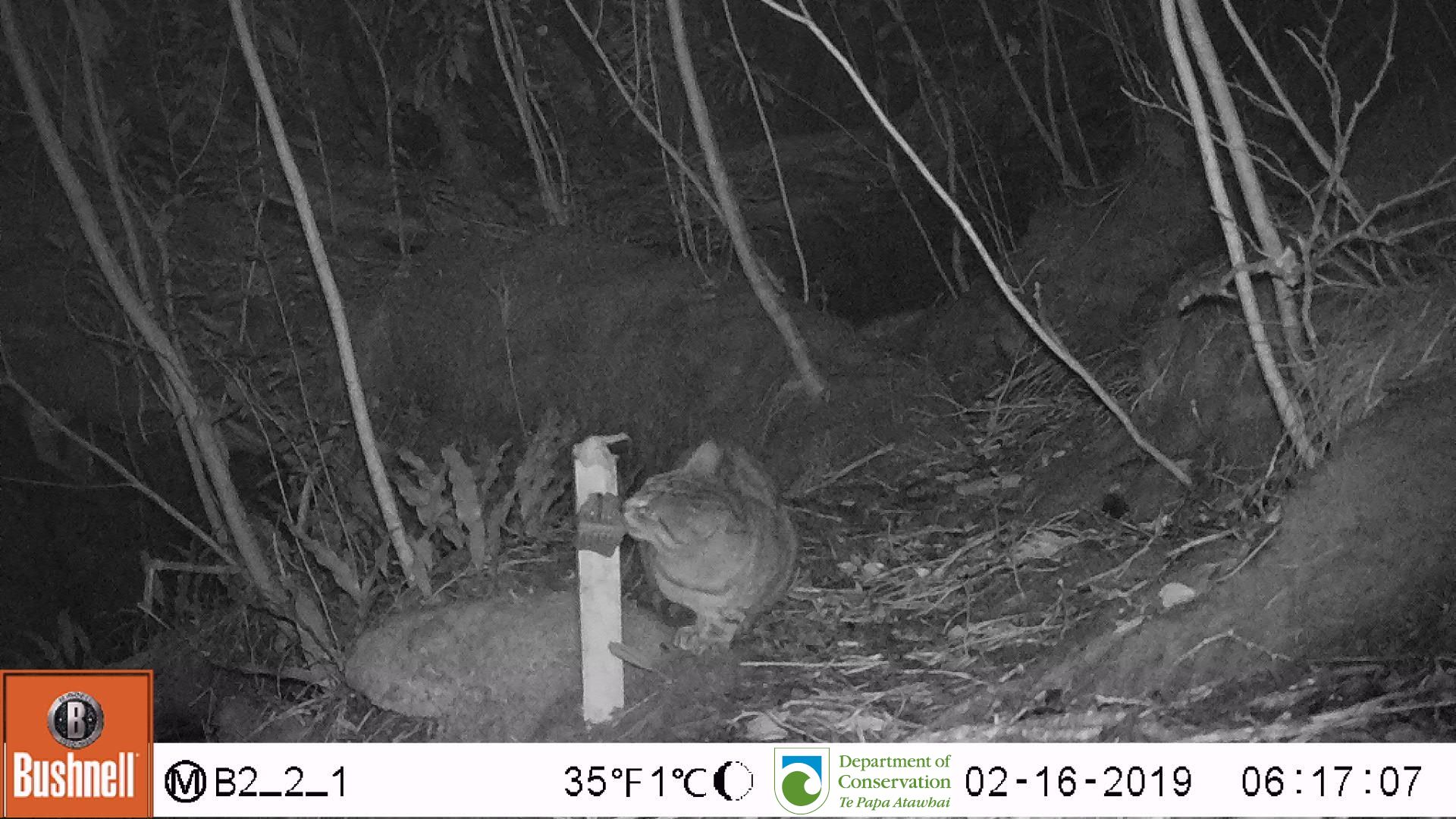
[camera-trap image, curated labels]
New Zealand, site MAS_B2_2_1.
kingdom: Animalia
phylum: Chordata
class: Mammalia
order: Carnivora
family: Felidae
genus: Felis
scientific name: Felis catus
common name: domestic cat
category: cat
Cat (domestic cat) (Felis catus).